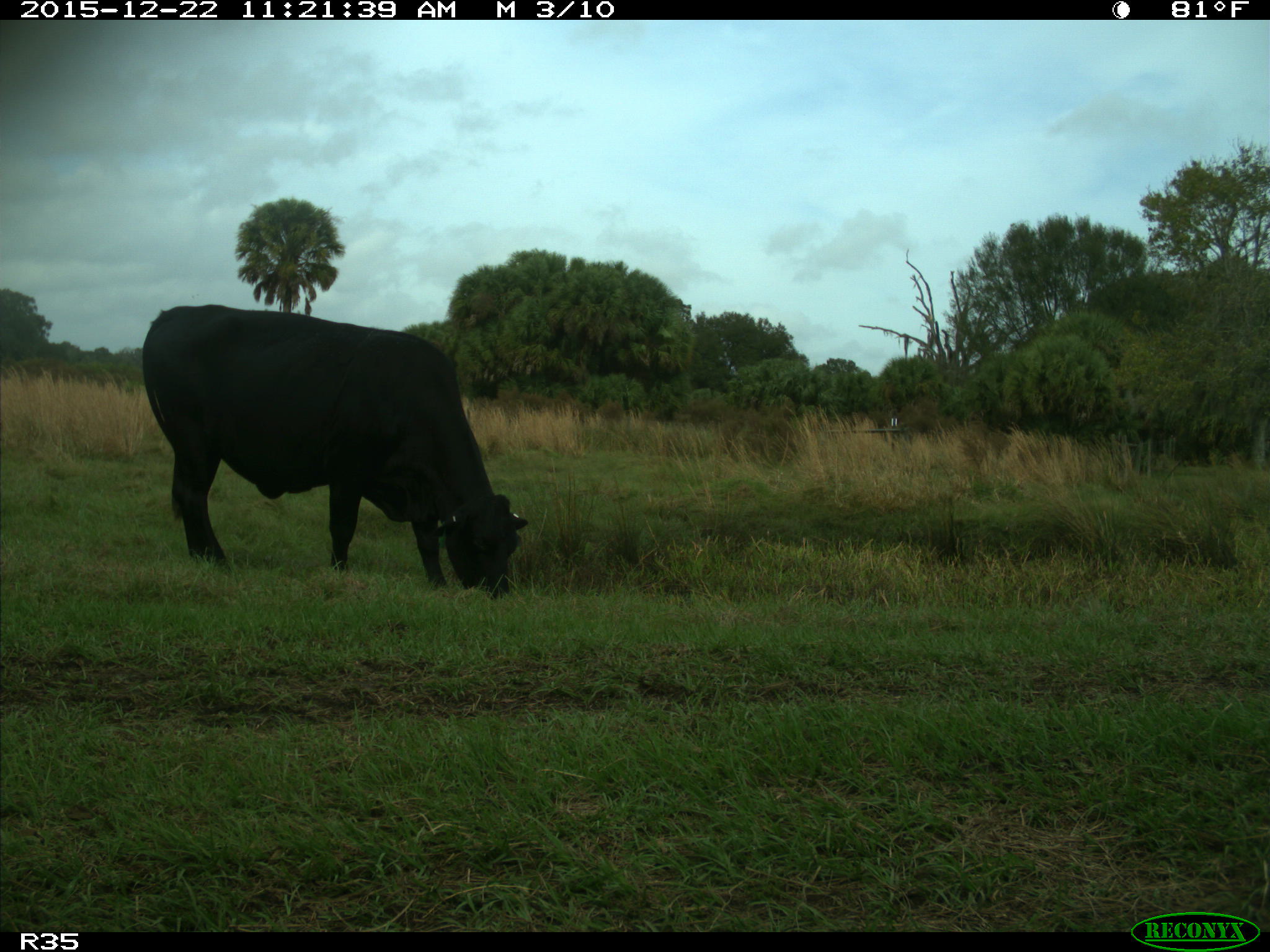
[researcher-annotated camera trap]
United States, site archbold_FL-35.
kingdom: Animalia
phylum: Chordata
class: Mammalia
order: Artiodactyla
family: Bovidae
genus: Bos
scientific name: Bos taurus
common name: domestic cow